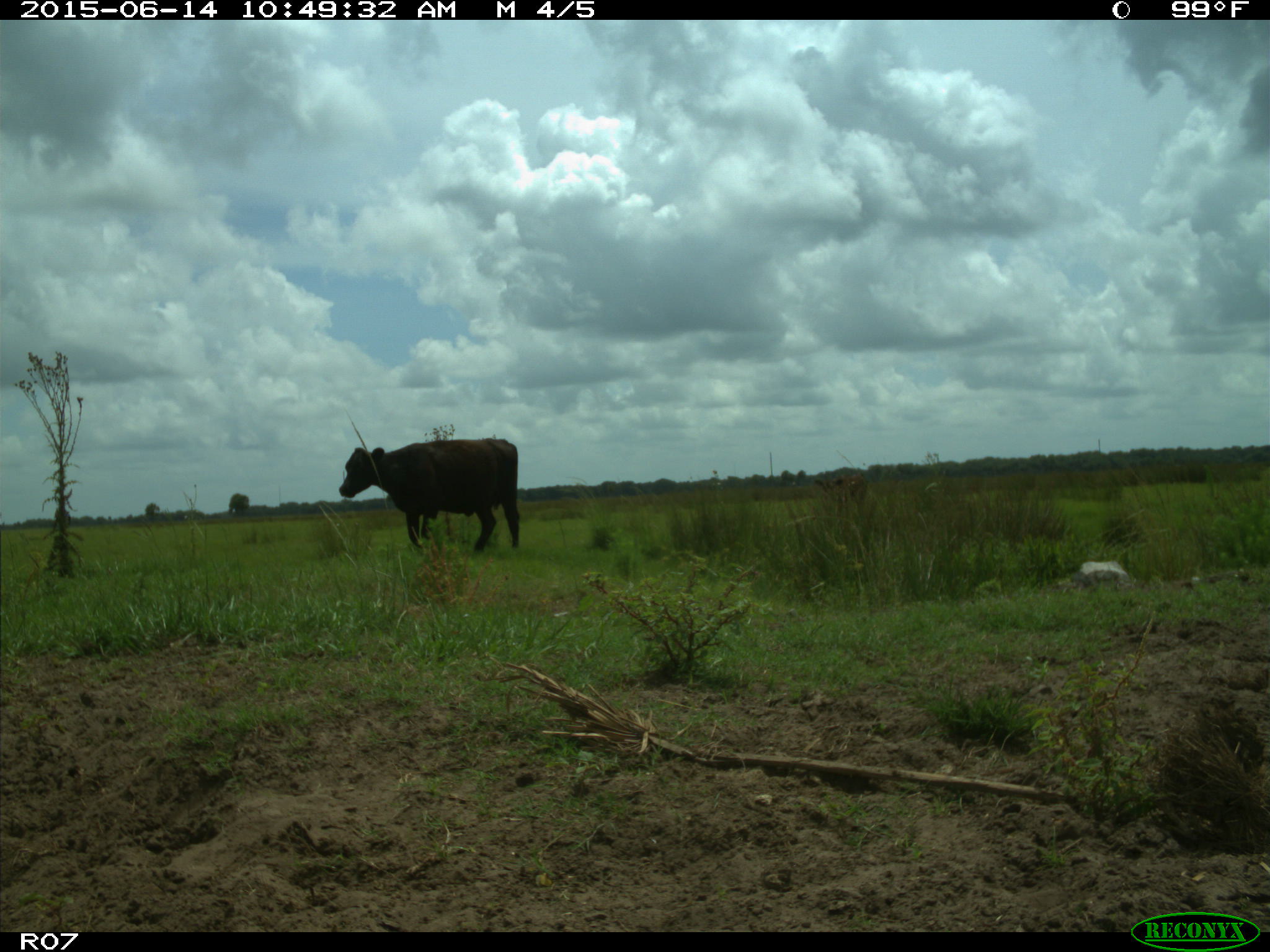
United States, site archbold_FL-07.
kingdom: Animalia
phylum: Chordata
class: Mammalia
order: Artiodactyla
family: Bovidae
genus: Bos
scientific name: Bos taurus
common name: domestic cow